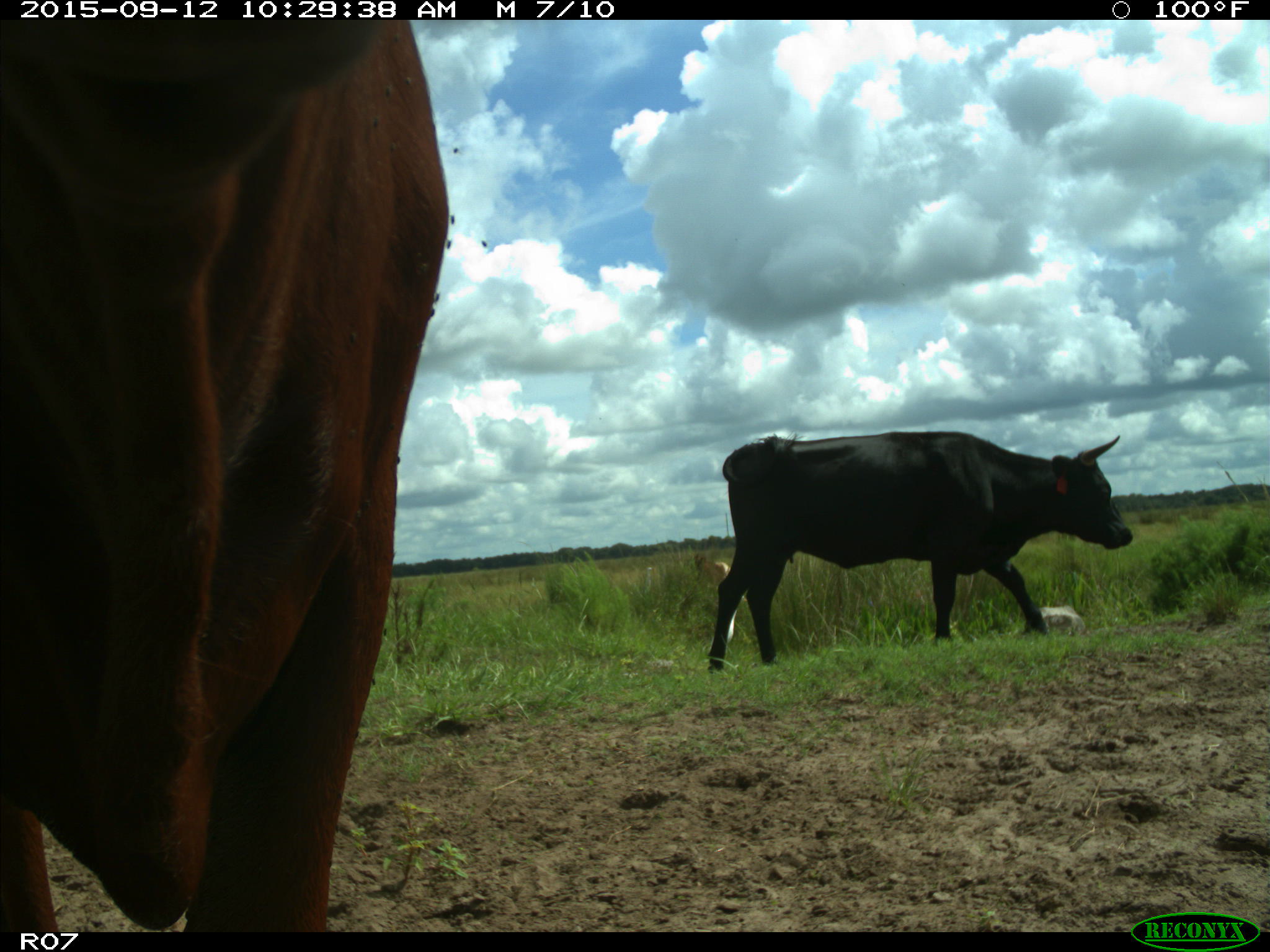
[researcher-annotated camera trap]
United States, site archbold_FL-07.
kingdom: Animalia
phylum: Chordata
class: Mammalia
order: Artiodactyla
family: Bovidae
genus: Bos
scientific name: Bos taurus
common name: domestic cow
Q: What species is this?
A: Bos taurus (domestic cow).